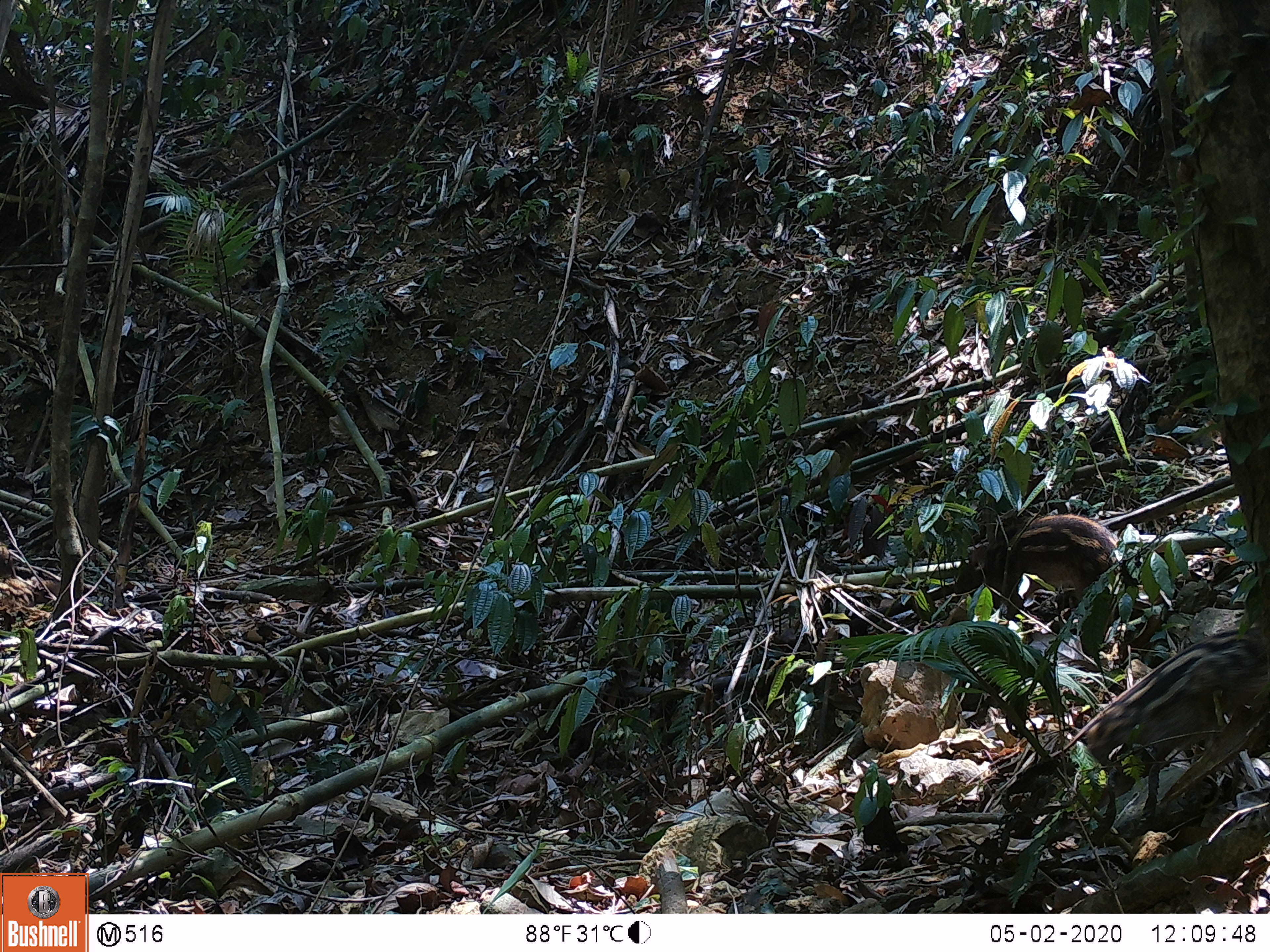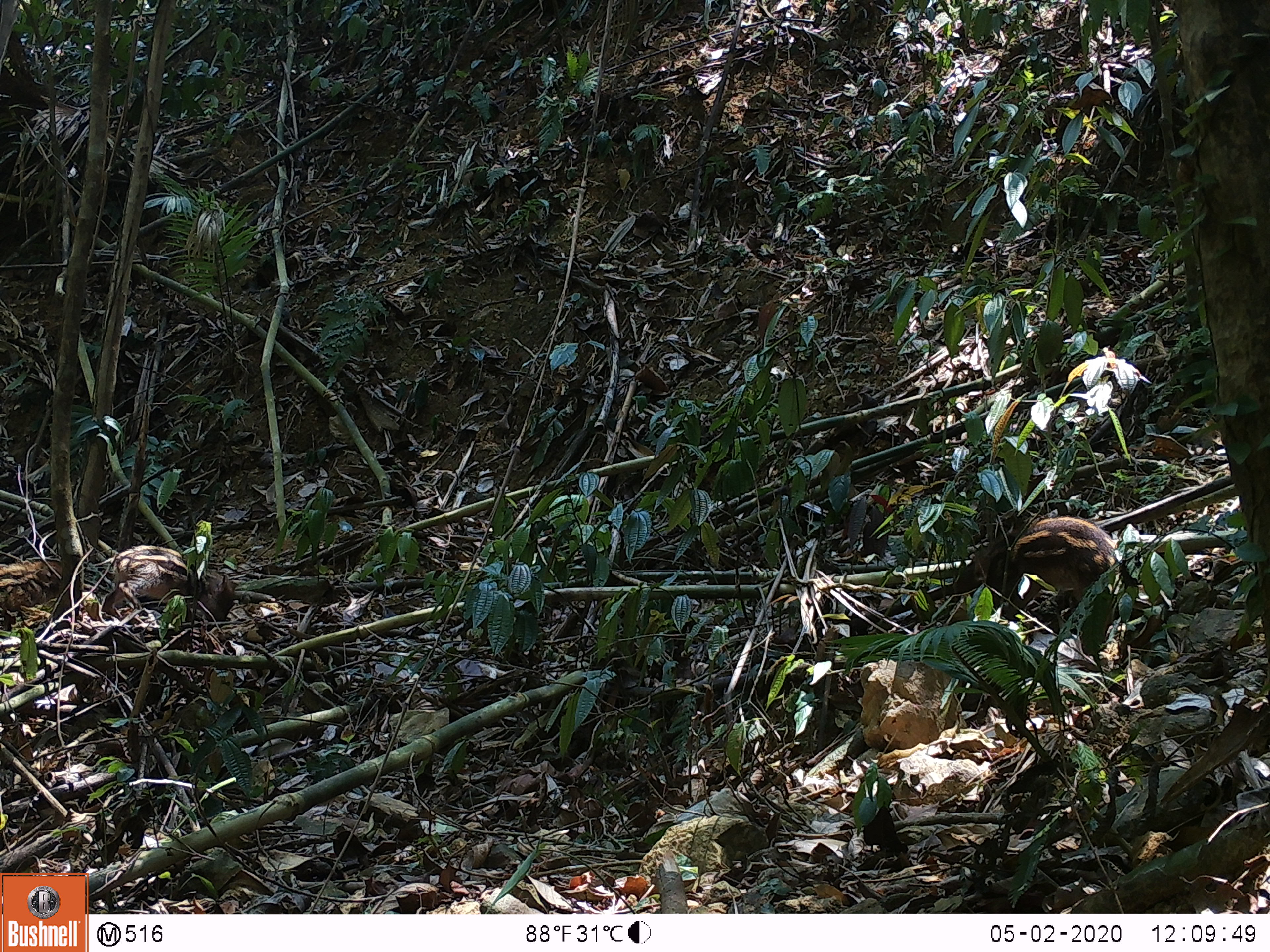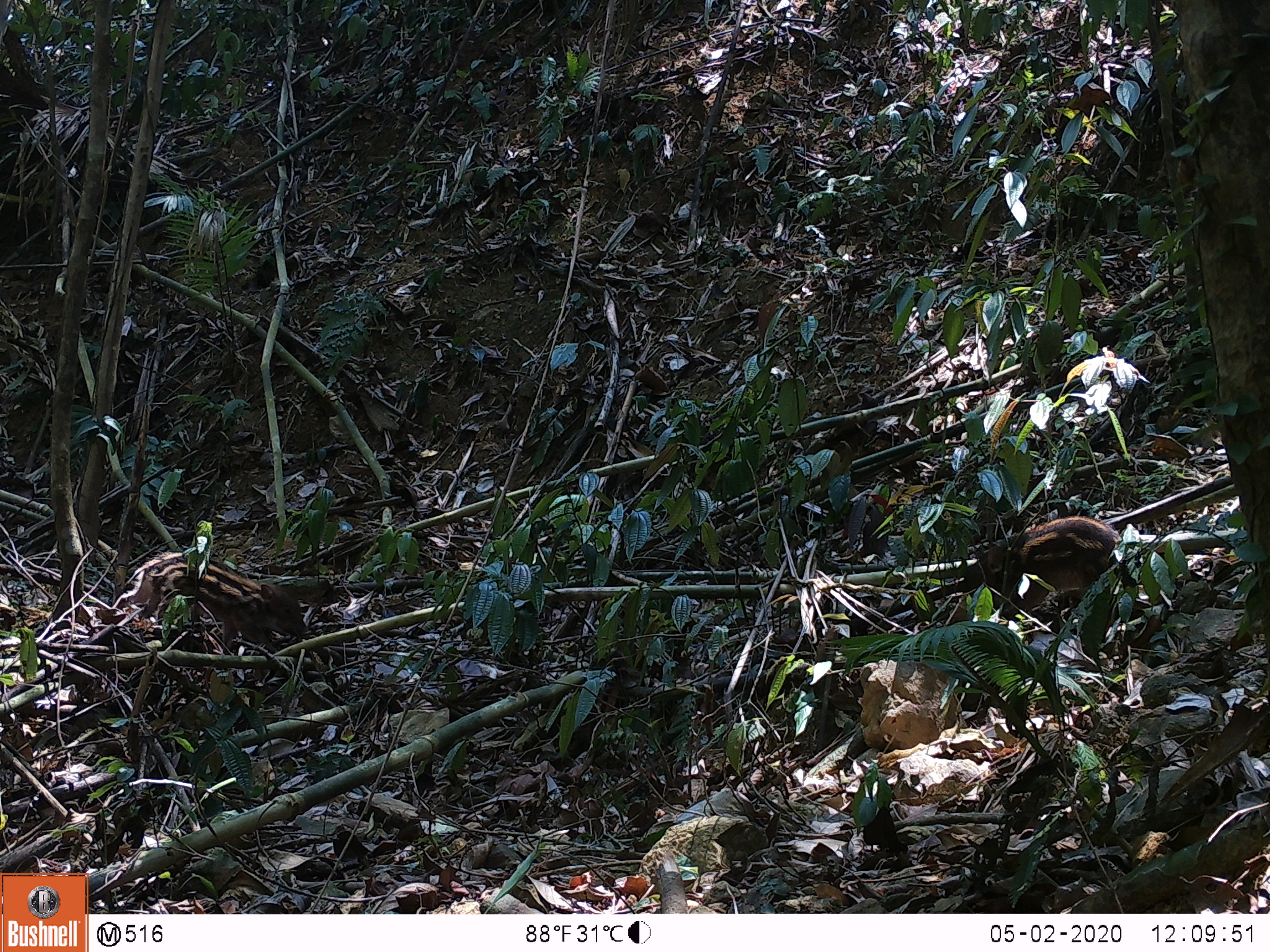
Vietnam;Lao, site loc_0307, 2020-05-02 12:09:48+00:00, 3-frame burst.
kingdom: Animalia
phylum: Chordata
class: Mammalia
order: Artiodactyla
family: Suidae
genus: Sus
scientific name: Sus scrofa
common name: eurasian wild pig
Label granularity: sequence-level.